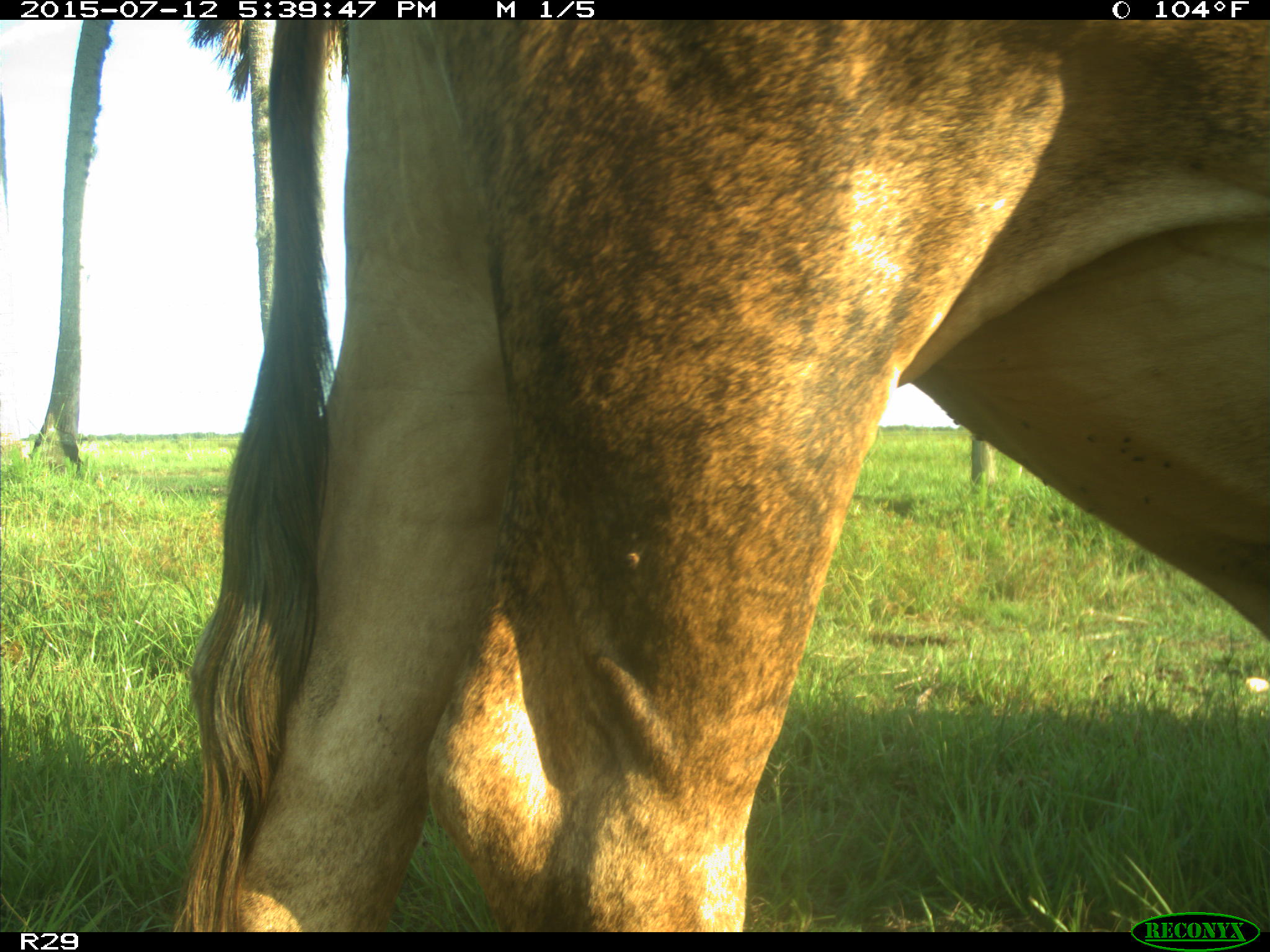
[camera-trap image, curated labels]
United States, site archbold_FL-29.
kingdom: Animalia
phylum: Chordata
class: Mammalia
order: Artiodactyla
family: Bovidae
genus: Bos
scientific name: Bos taurus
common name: domestic cow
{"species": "Bos taurus (domestic cow)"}